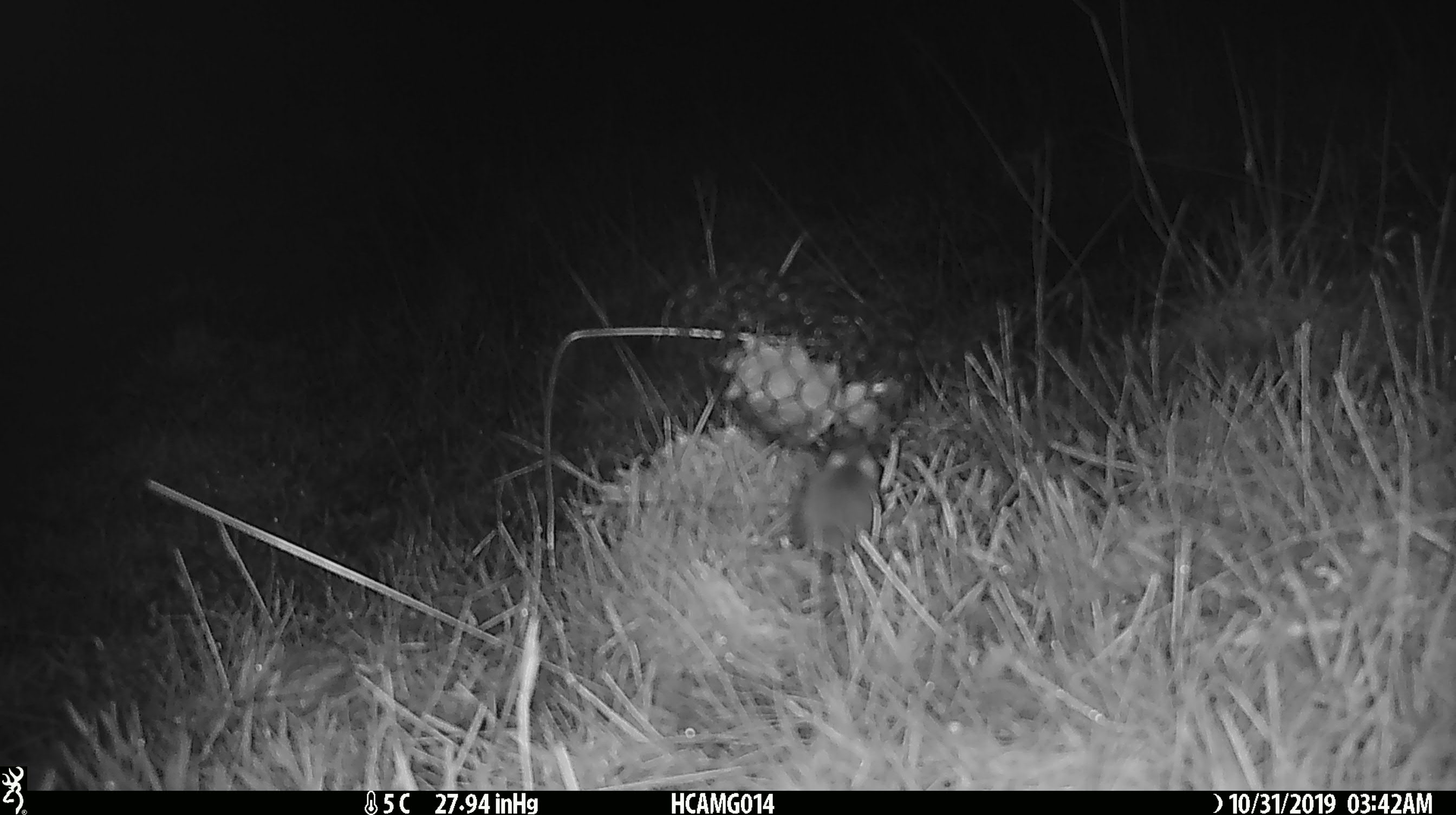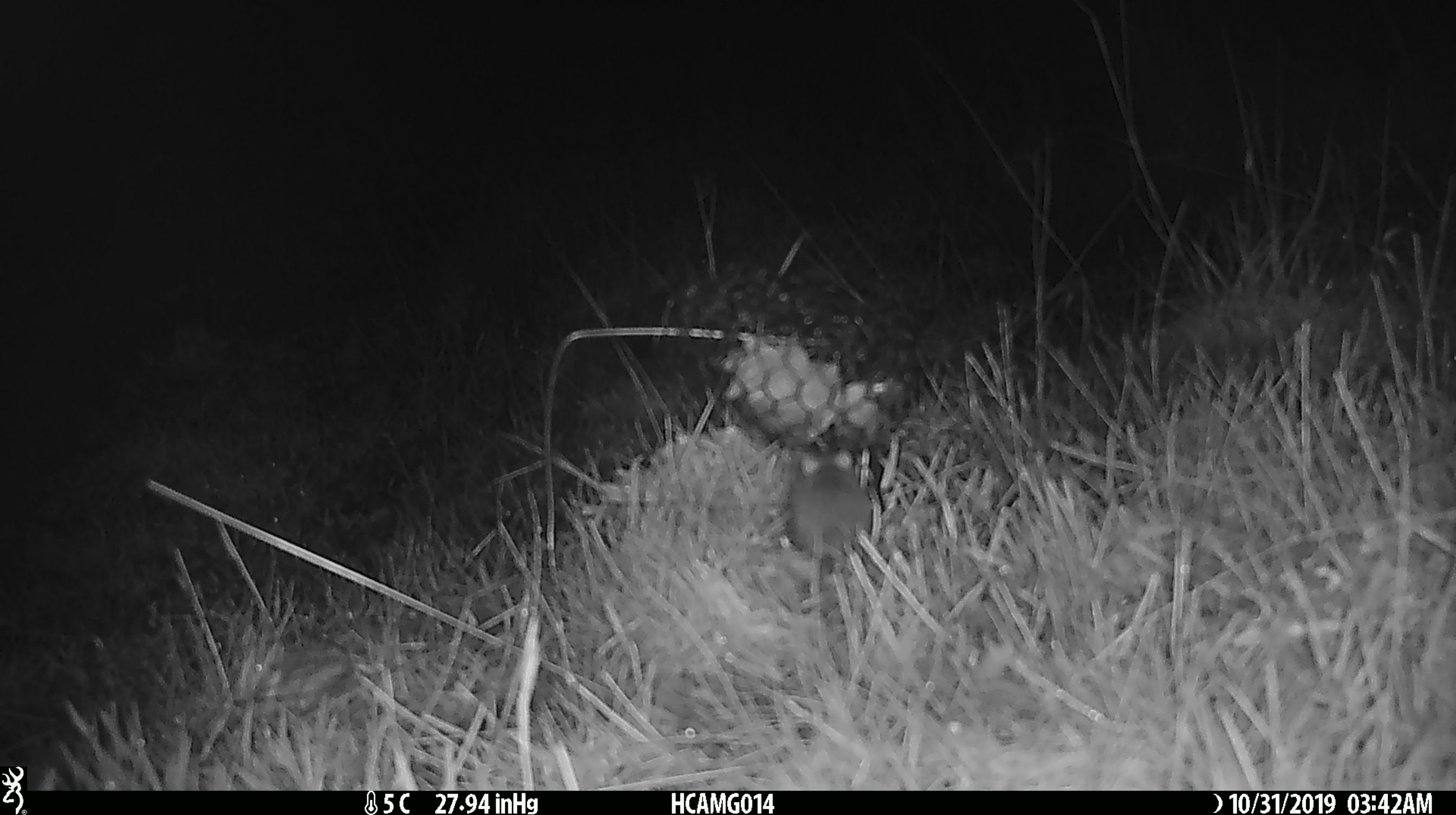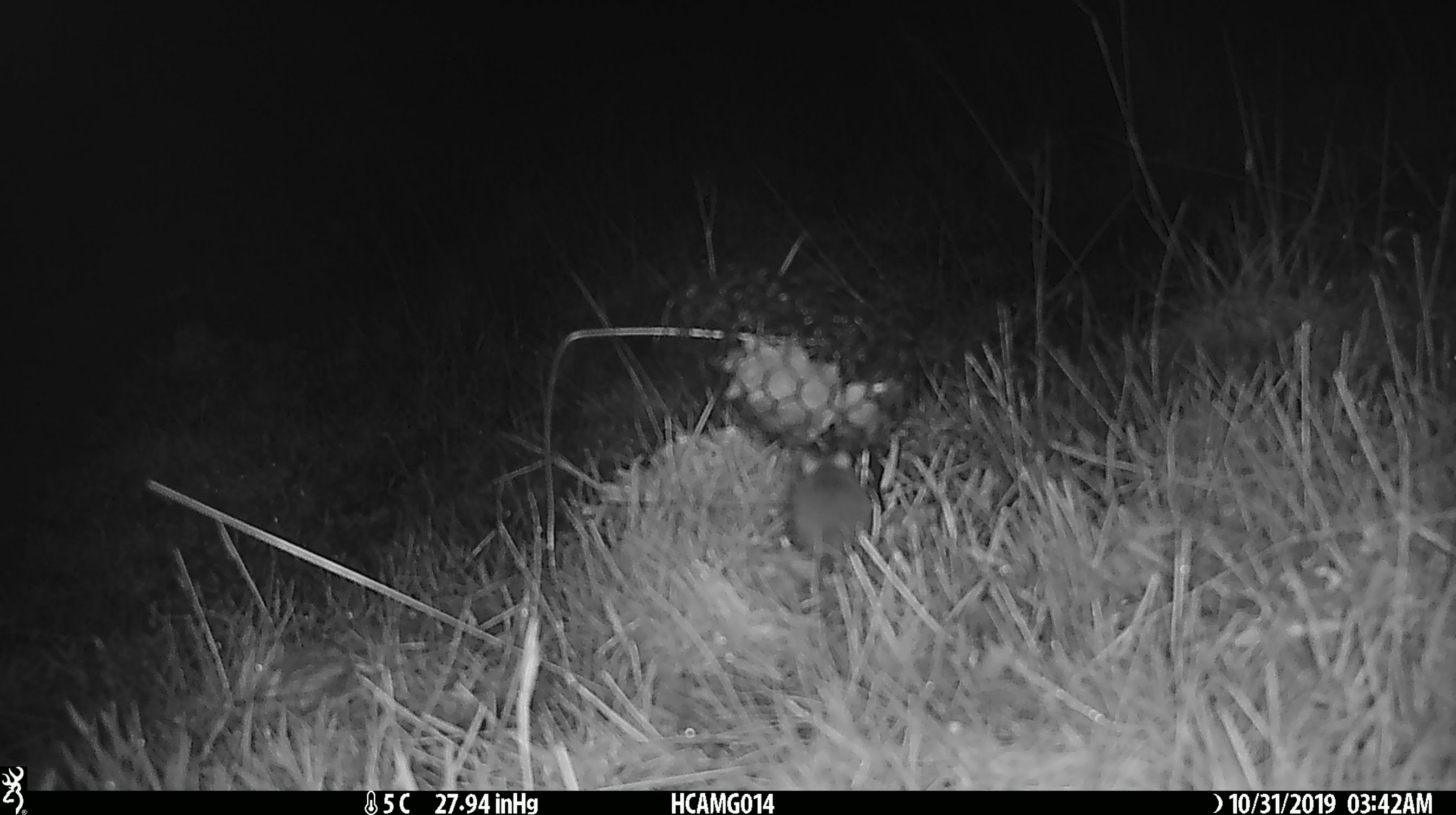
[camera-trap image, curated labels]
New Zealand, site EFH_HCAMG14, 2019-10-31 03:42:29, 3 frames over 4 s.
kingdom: Animalia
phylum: Chordata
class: Mammalia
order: Rodentia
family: Muridae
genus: Mus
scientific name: Mus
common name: mouse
Mouse (Mus).